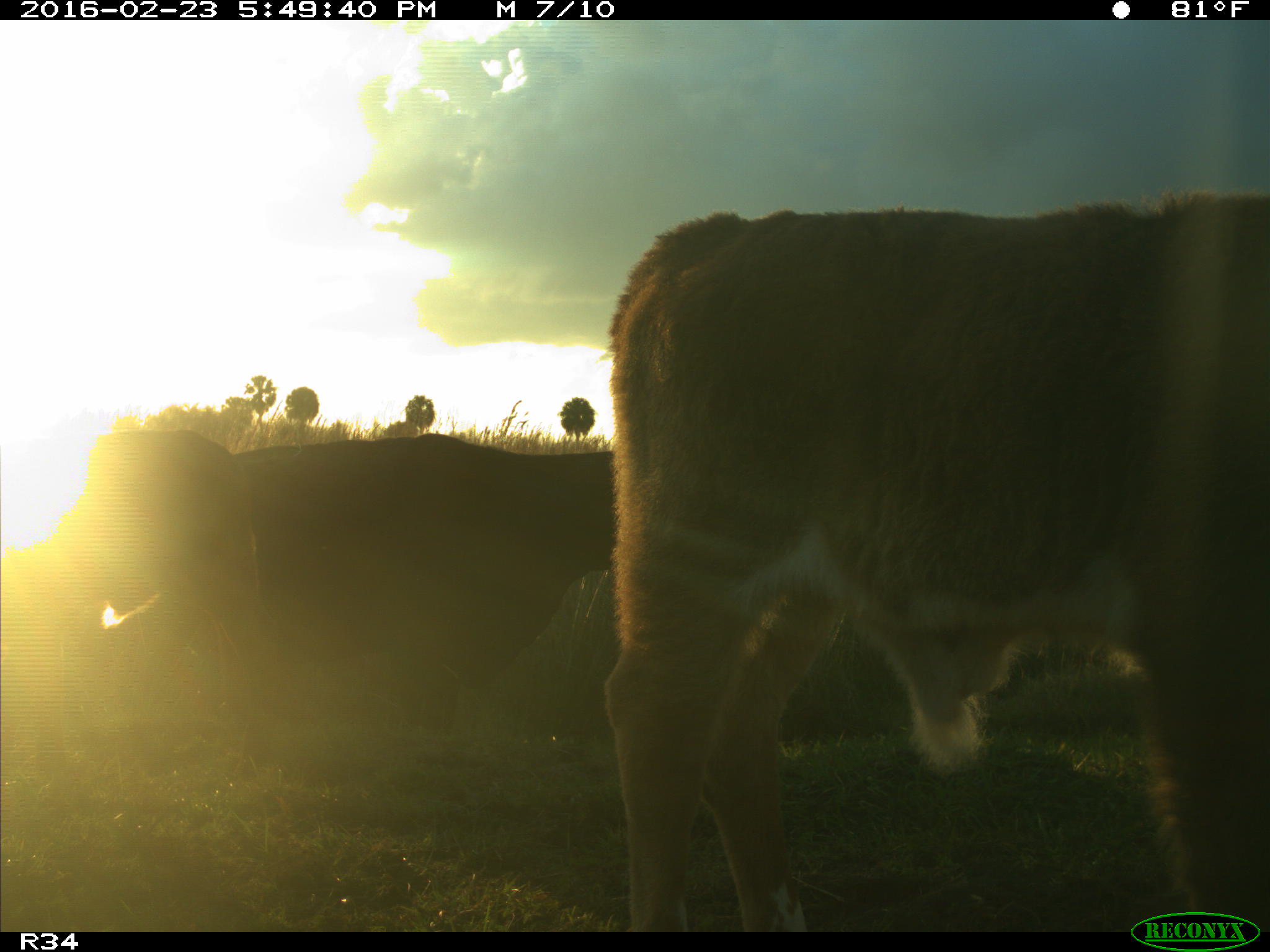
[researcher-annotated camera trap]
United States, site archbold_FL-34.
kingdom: Animalia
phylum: Chordata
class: Mammalia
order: Artiodactyla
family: Bovidae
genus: Bos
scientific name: Bos taurus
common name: domestic cow